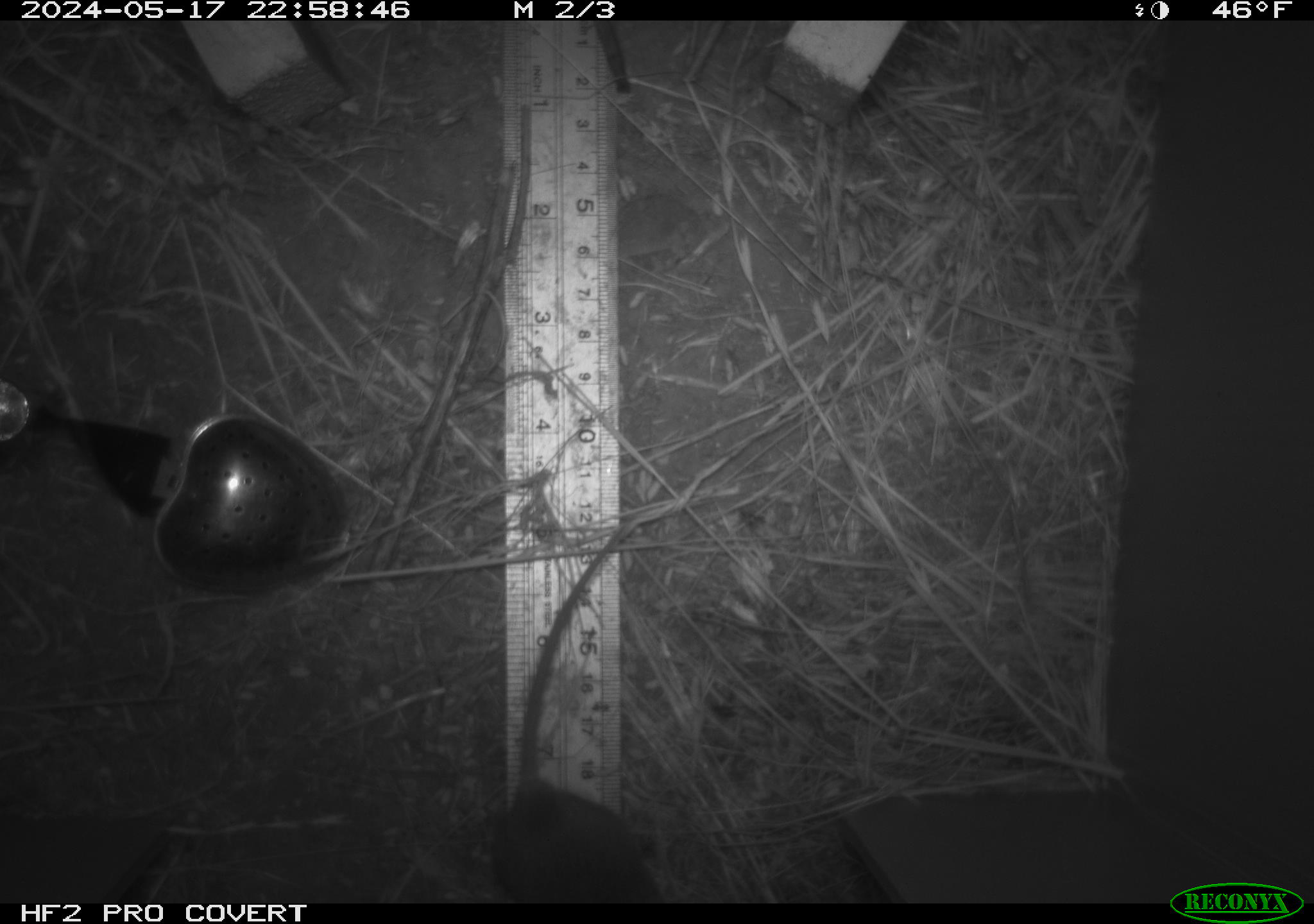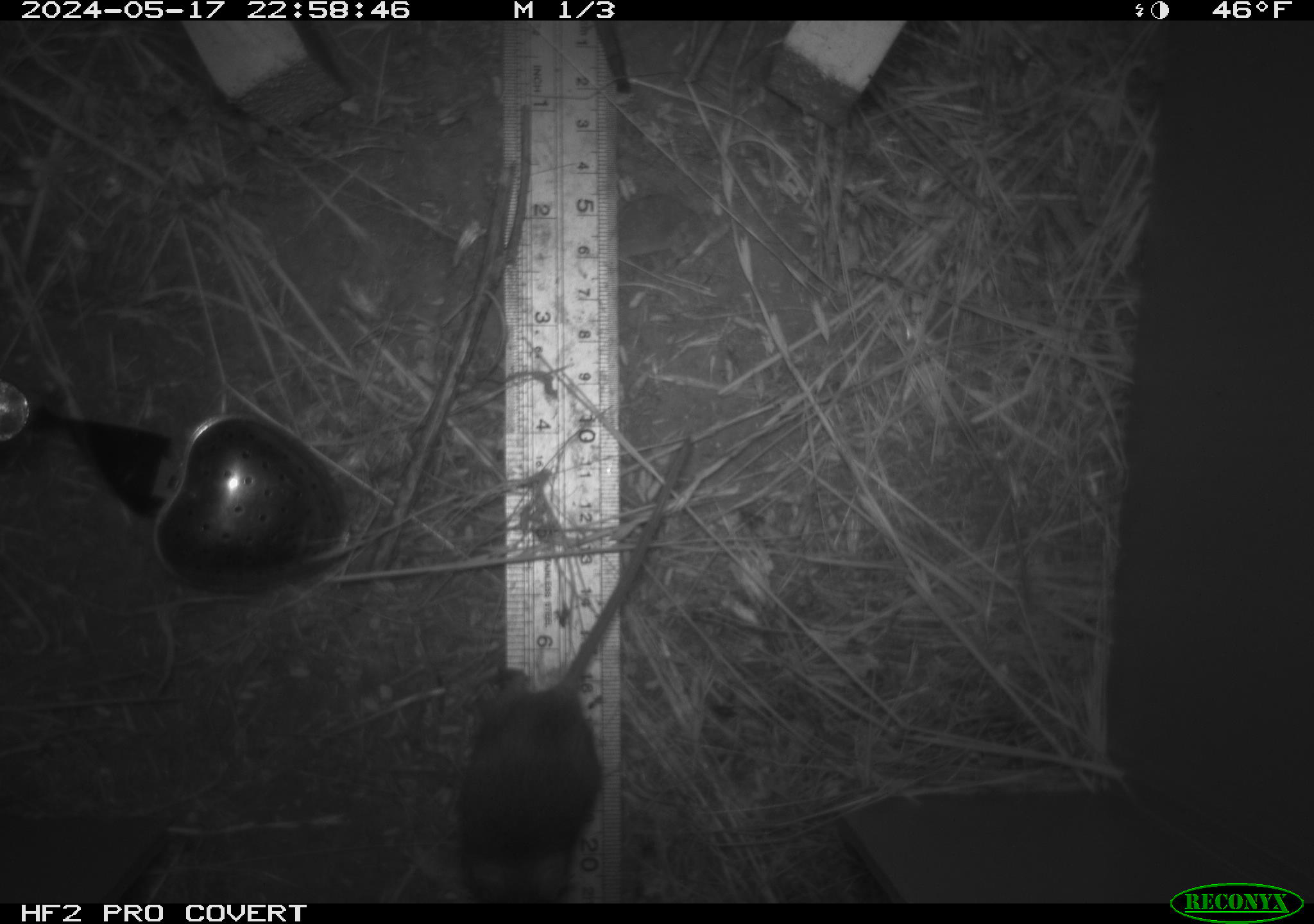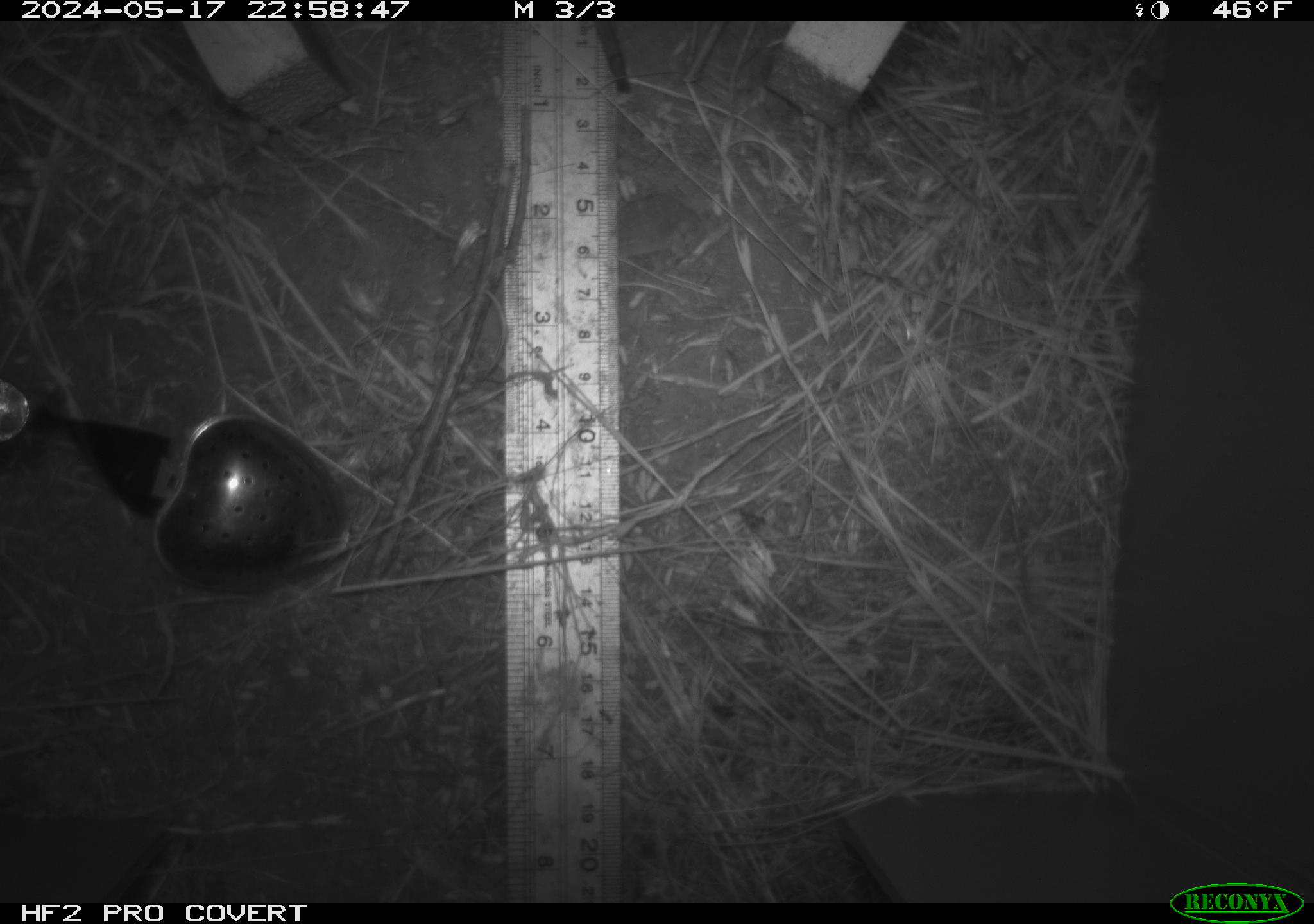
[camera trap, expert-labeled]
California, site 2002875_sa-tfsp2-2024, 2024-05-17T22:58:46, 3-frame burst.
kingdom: Animalia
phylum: Chordata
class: Mammalia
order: Rodentia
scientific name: Rodentia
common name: mouse species